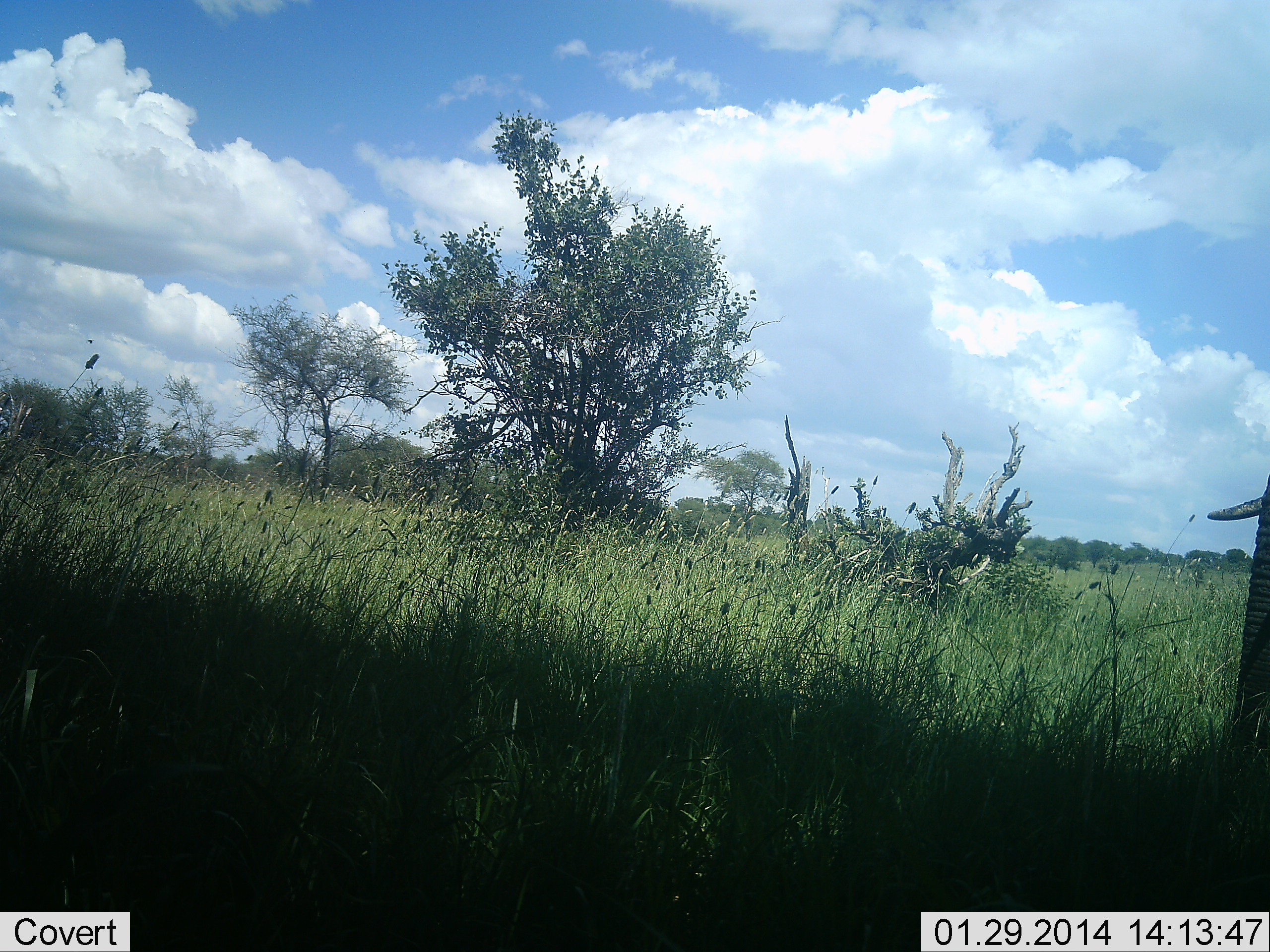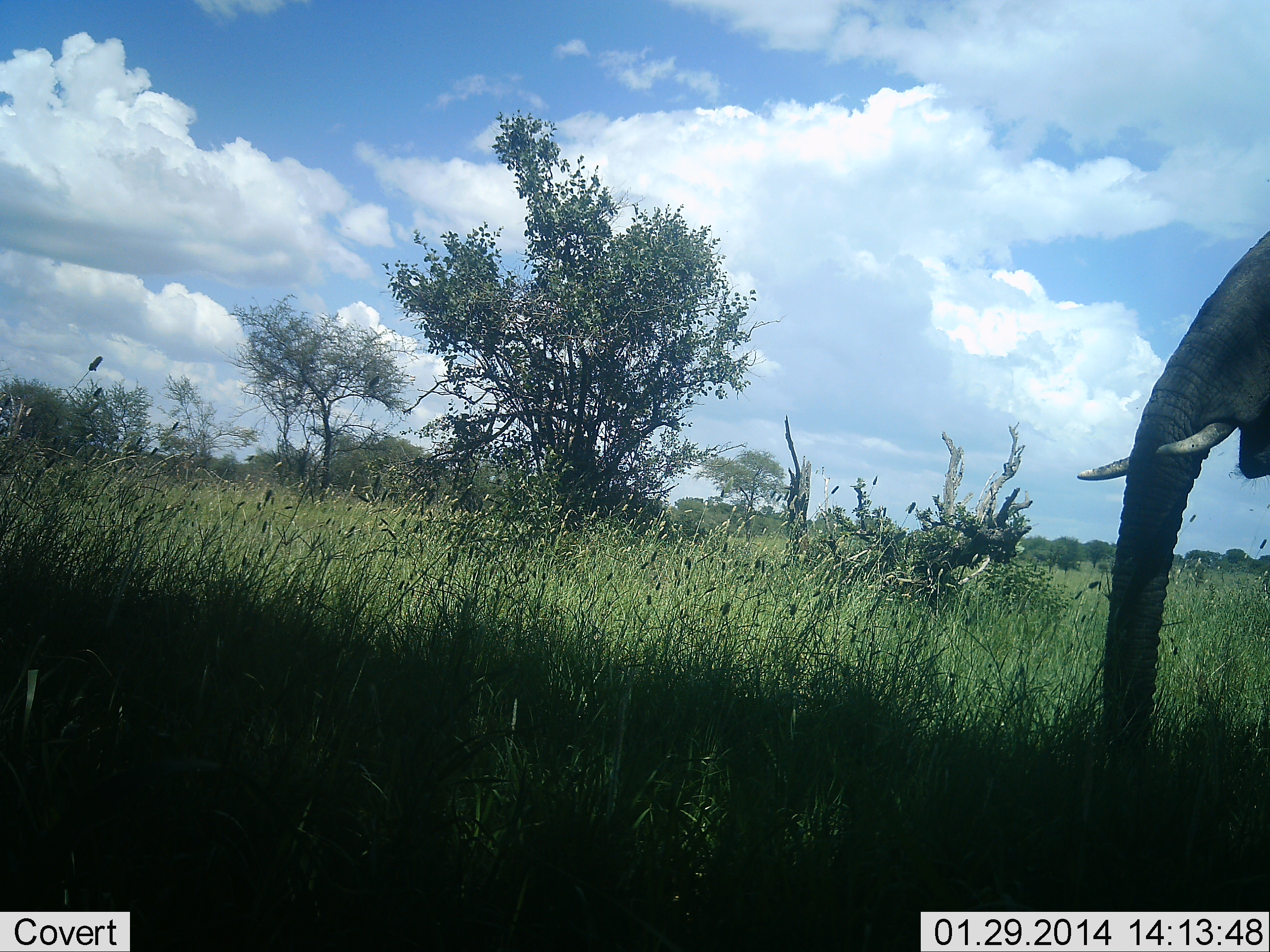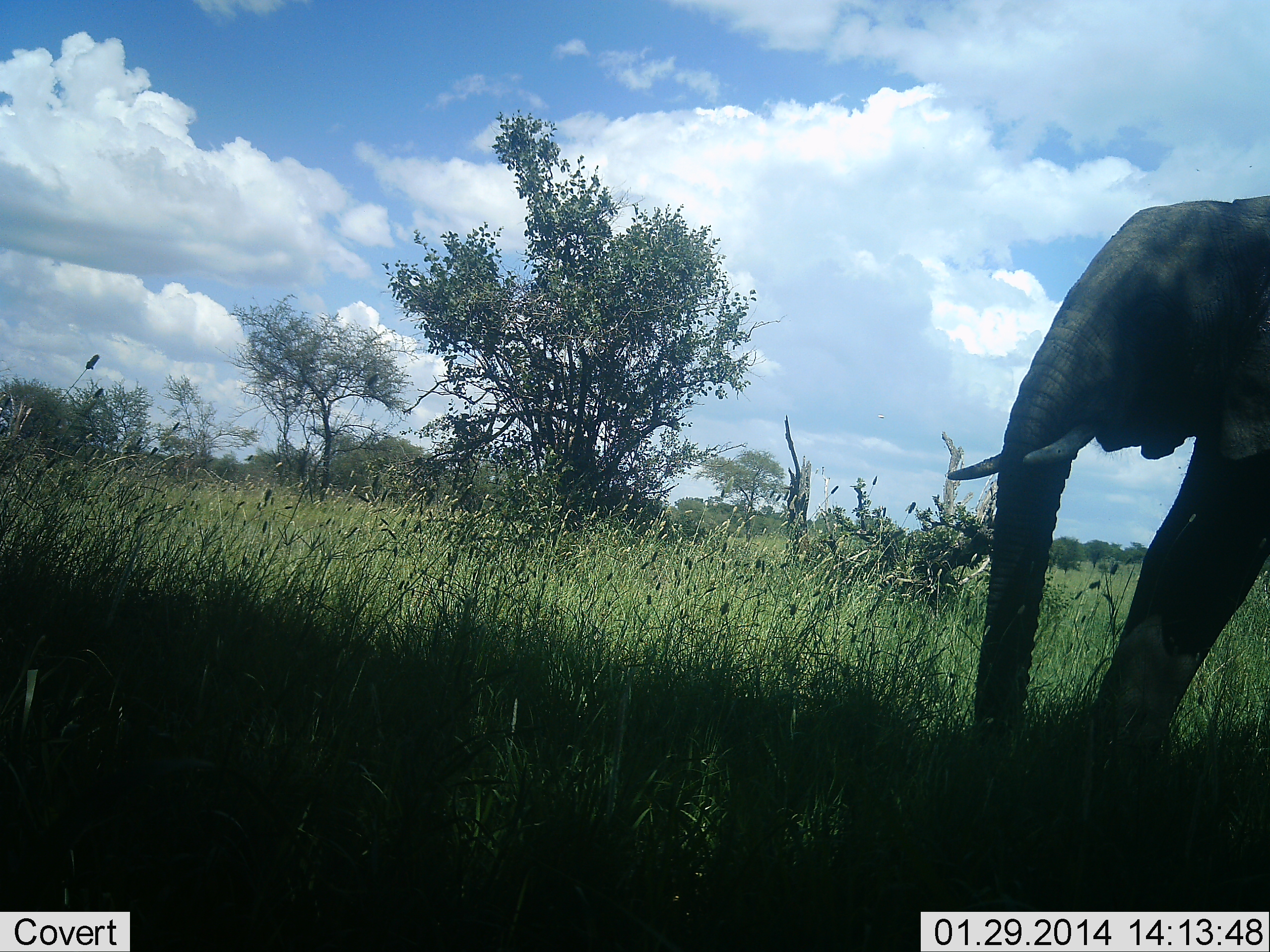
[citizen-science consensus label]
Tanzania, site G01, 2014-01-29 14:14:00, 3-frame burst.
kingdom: Animalia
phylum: Chordata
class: Mammalia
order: Proboscidea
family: Elephantidae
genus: Loxodonta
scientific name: Loxodonta africana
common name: african bush elephant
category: elephant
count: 1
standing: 20%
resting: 0%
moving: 80%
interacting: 0%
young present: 0%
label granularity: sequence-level